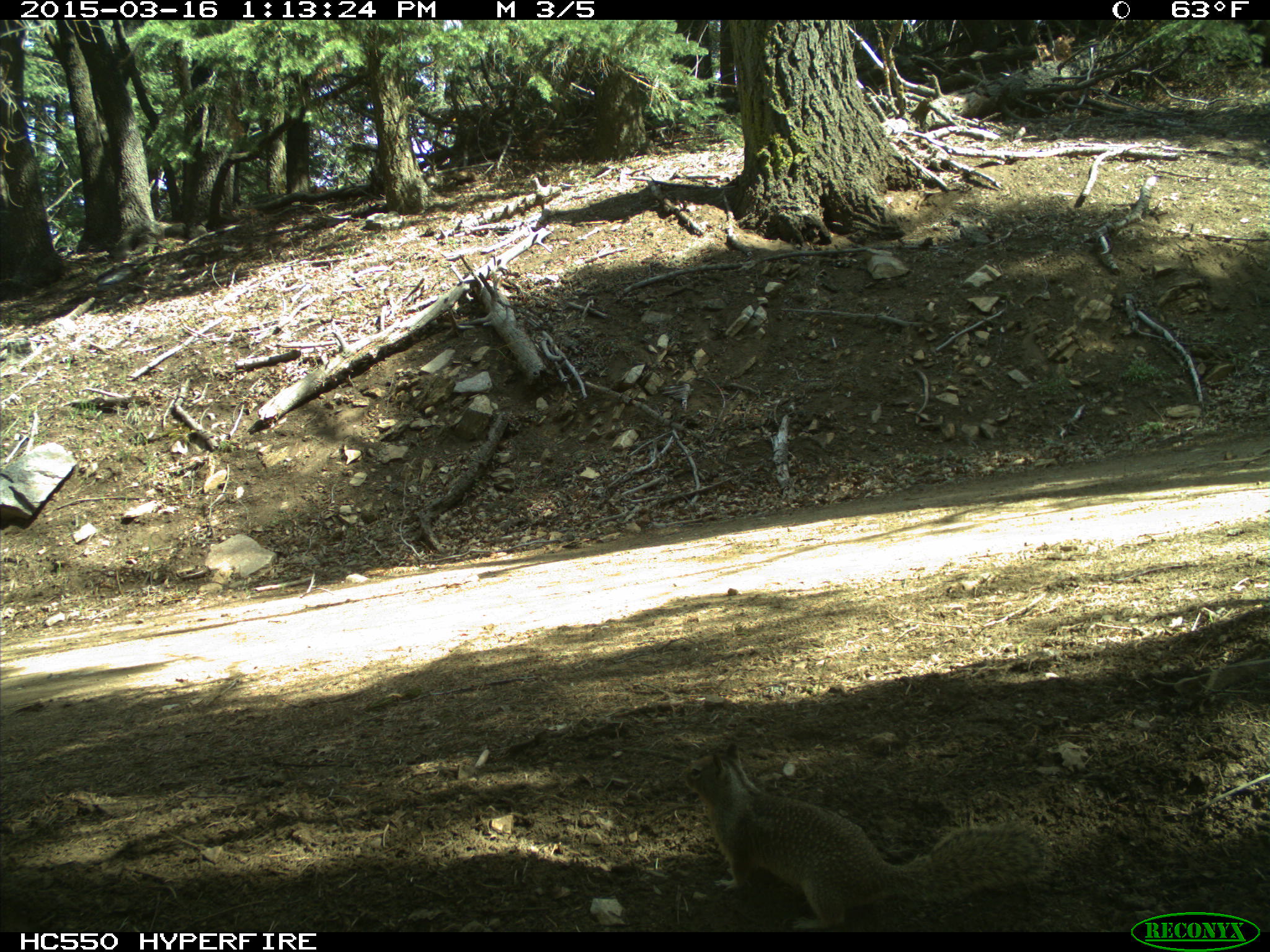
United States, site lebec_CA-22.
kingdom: Animalia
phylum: Chordata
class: Mammalia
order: Rodentia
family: Sciuridae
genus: Otospermophilus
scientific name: Otospermophilus beecheyi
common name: california ground squirrel